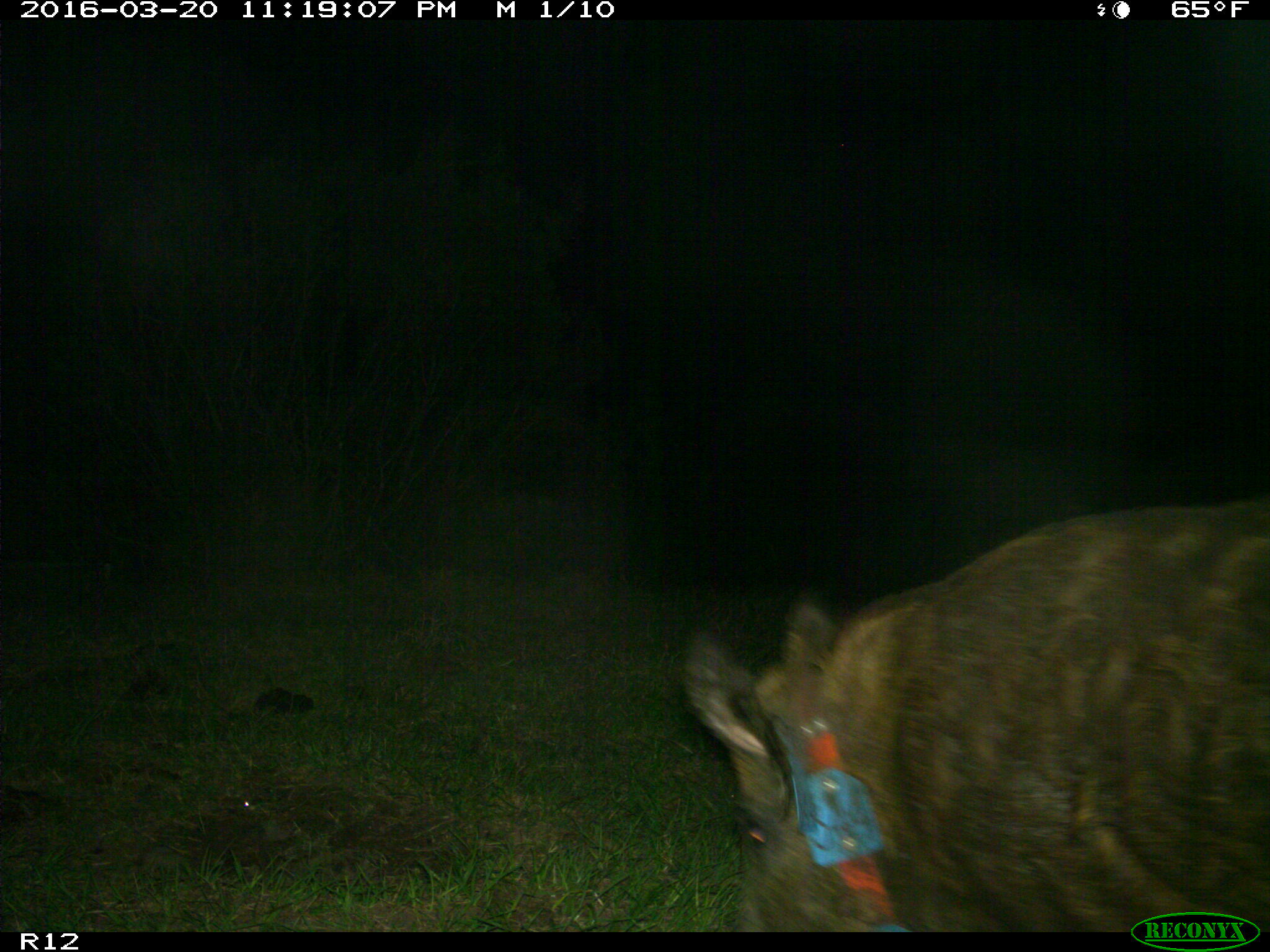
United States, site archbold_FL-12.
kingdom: Animalia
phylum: Chordata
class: Mammalia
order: Artiodactyla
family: Suidae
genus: Sus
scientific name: Sus scrofa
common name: wild boar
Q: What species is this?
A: Sus scrofa (wild boar).